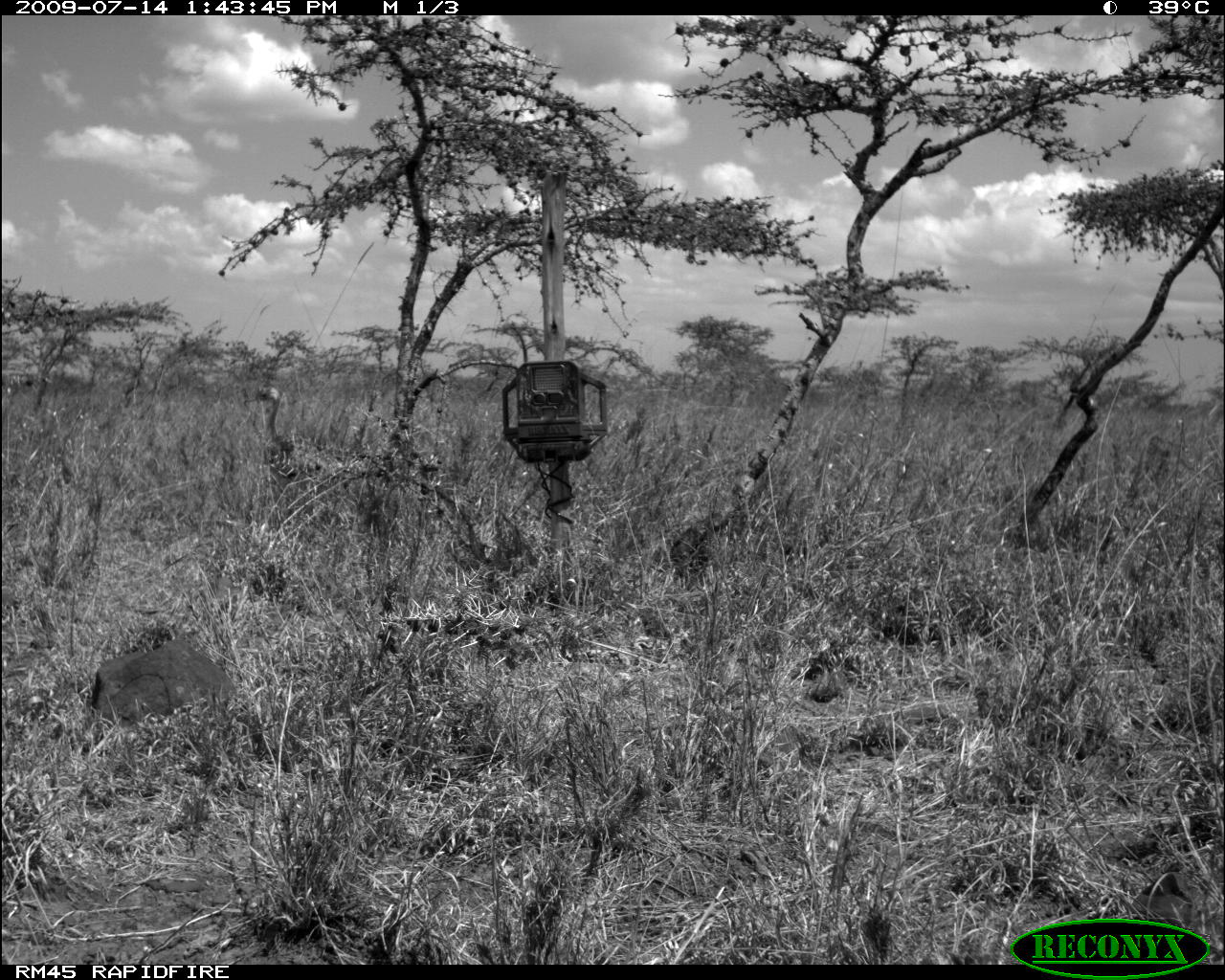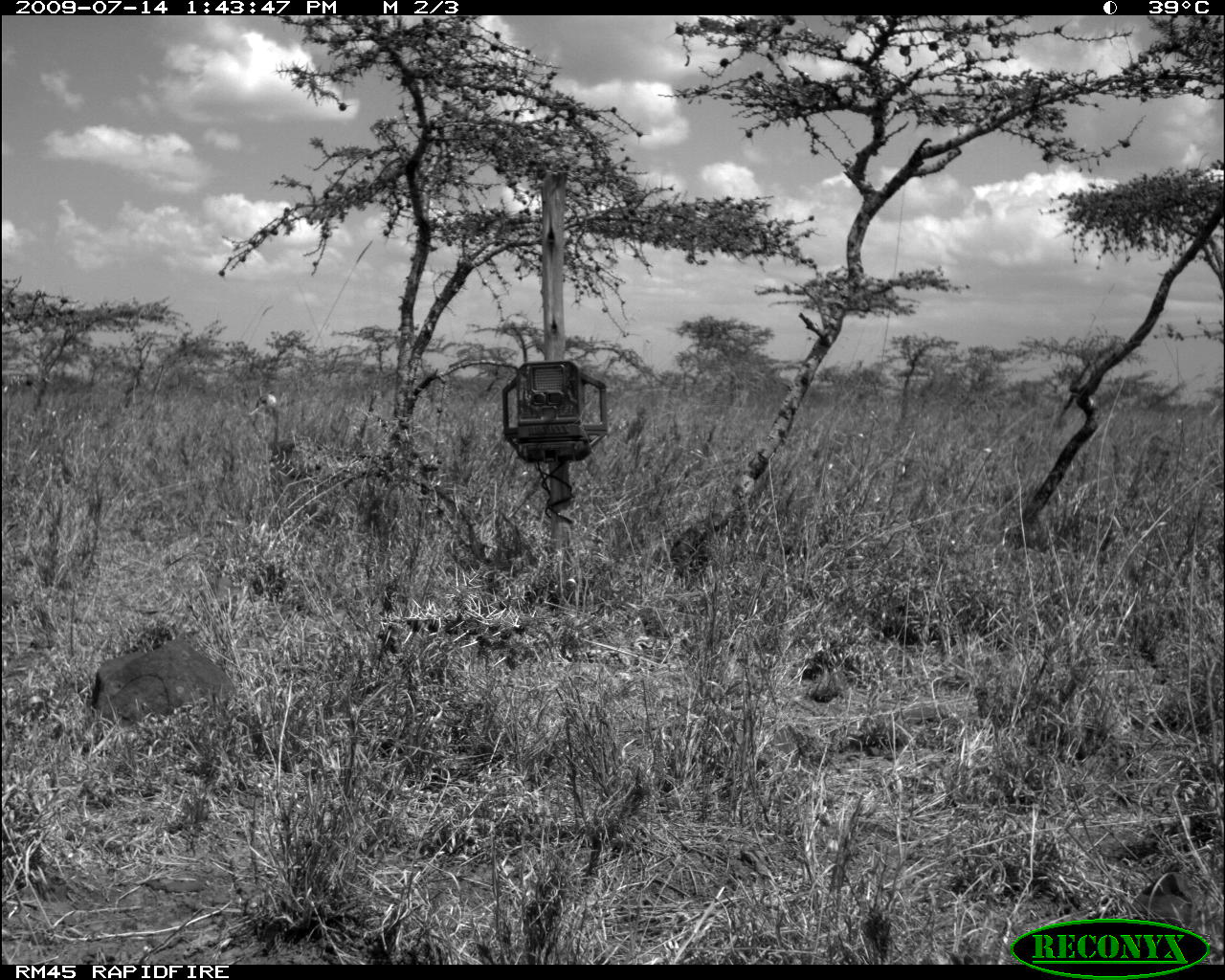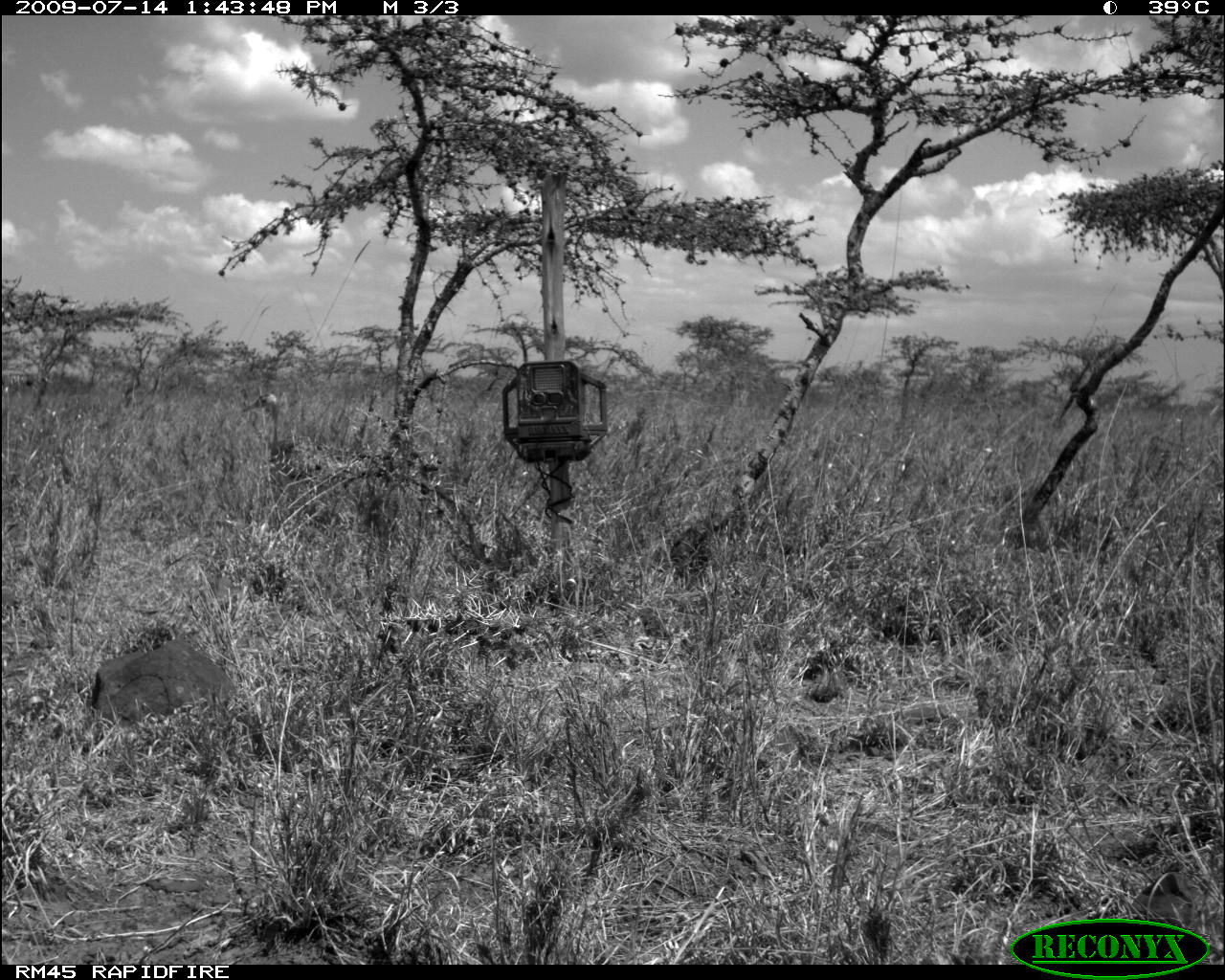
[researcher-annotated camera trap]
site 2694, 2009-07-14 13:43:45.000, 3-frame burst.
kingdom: Animalia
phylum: Chordata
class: Aves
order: Otidiformes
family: Otididae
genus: Eupodotis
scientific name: Eupodotis senegalensis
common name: white-bellied bustard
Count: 1.